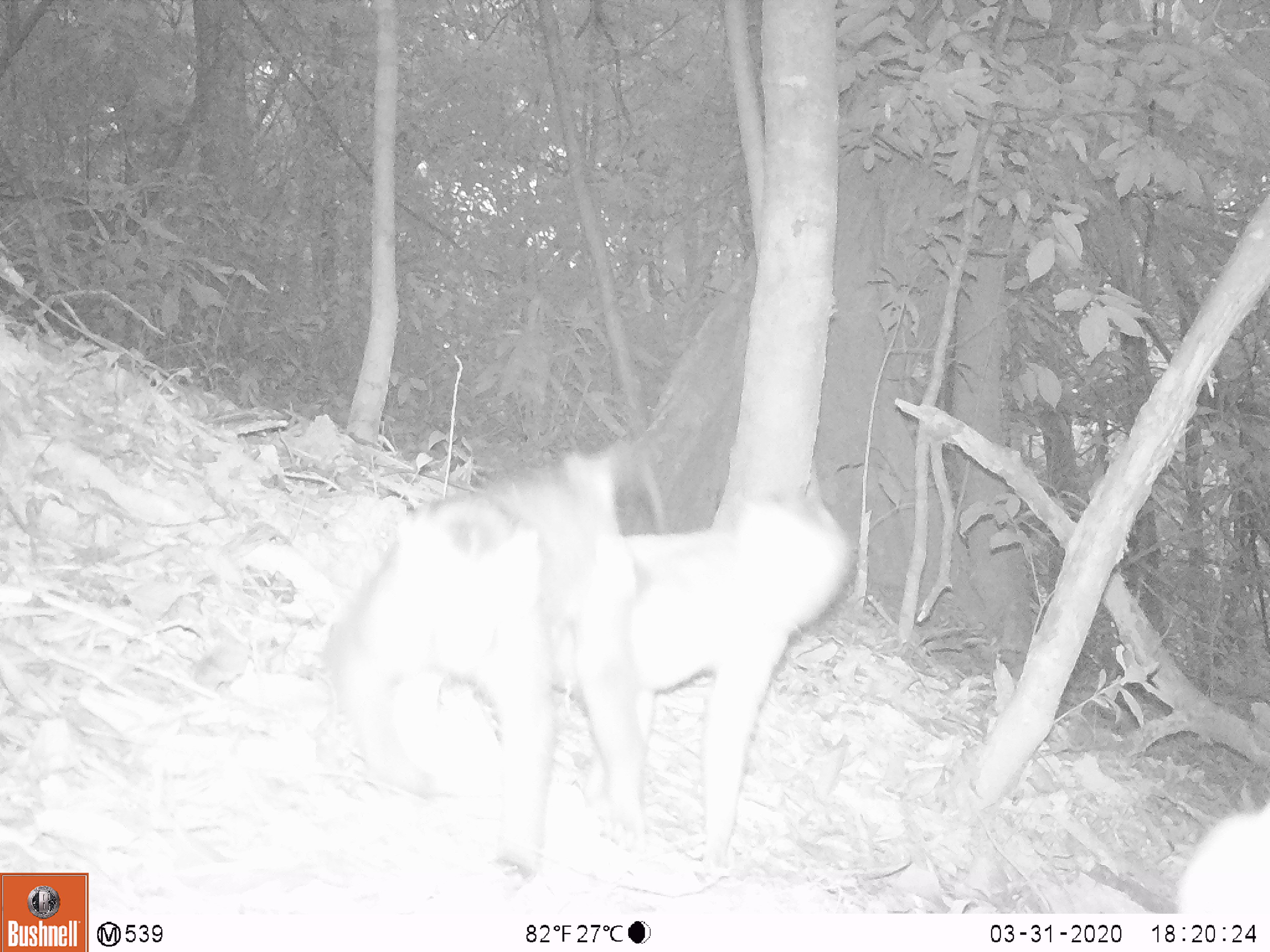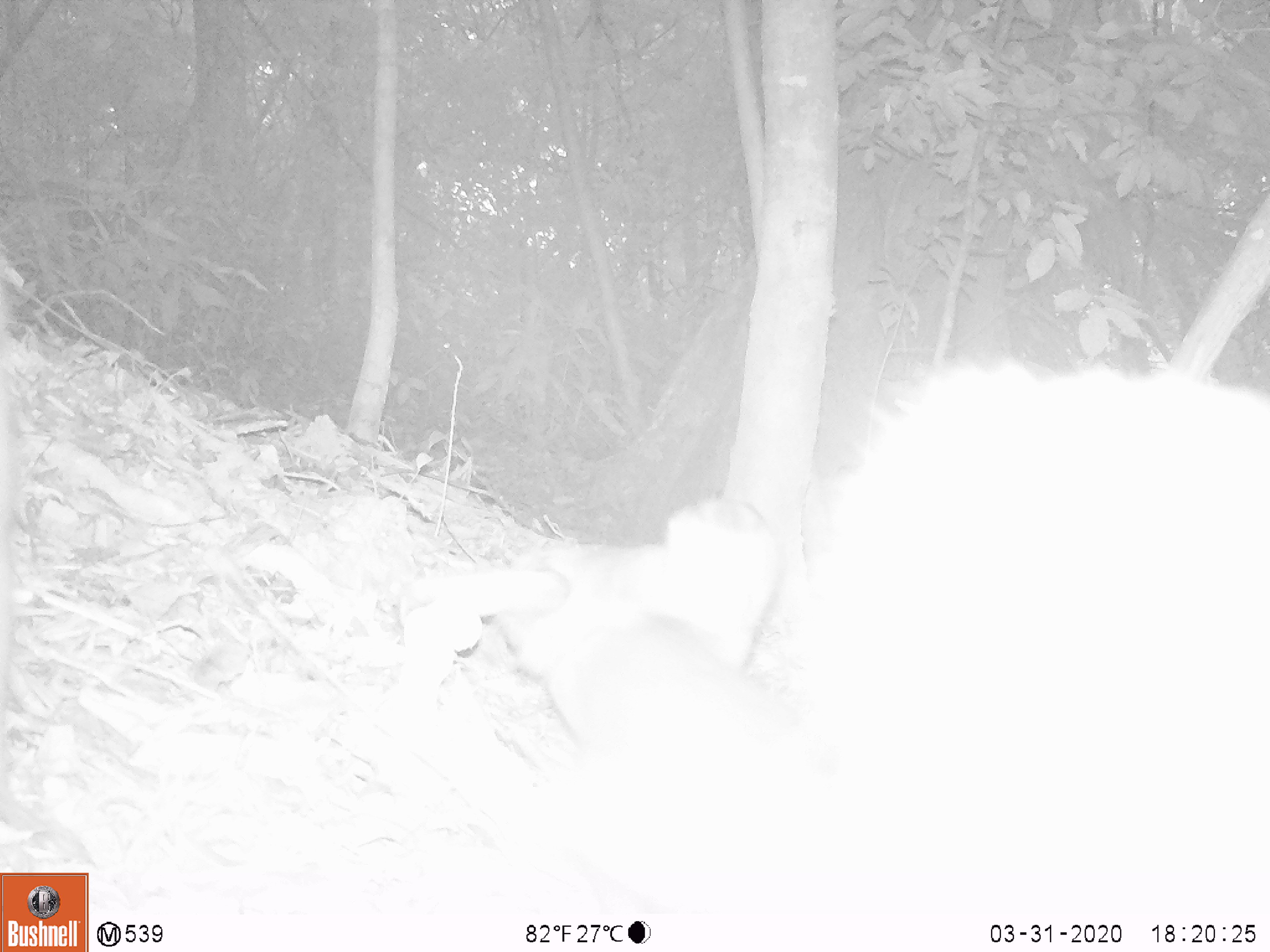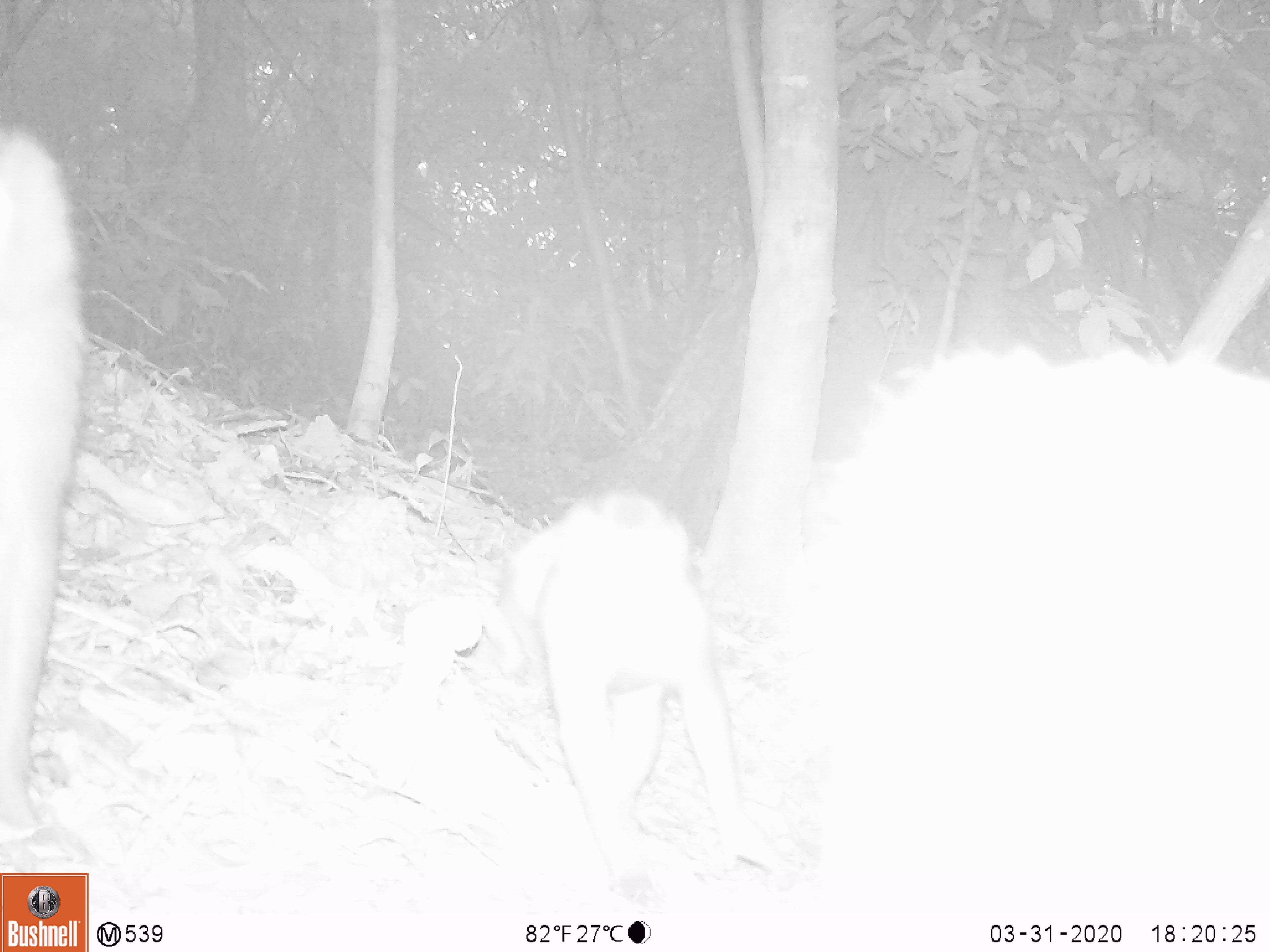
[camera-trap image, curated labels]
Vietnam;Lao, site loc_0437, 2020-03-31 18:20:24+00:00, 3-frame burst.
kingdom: Animalia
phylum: Chordata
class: Mammalia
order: Primates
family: Cercopithecidae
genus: Macaca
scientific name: Macaca nemestrina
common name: pig-tailed macaque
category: pig tailed macaque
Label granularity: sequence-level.